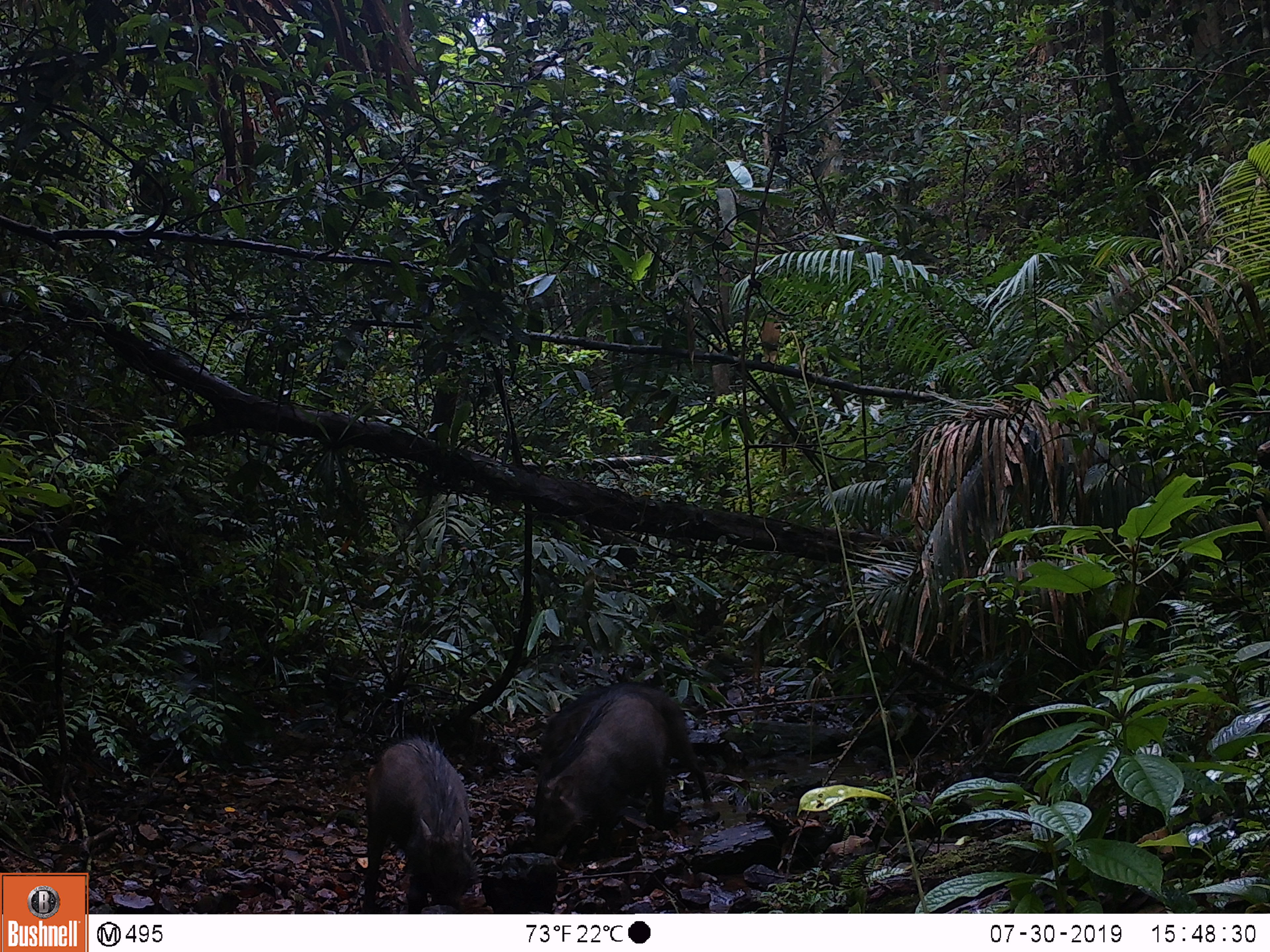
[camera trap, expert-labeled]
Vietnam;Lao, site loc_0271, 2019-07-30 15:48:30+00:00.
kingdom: Animalia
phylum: Chordata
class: Mammalia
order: Artiodactyla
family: Suidae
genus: Sus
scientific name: Sus scrofa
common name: eurasian wild pig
Eurasian wild pig (Sus scrofa). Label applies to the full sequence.